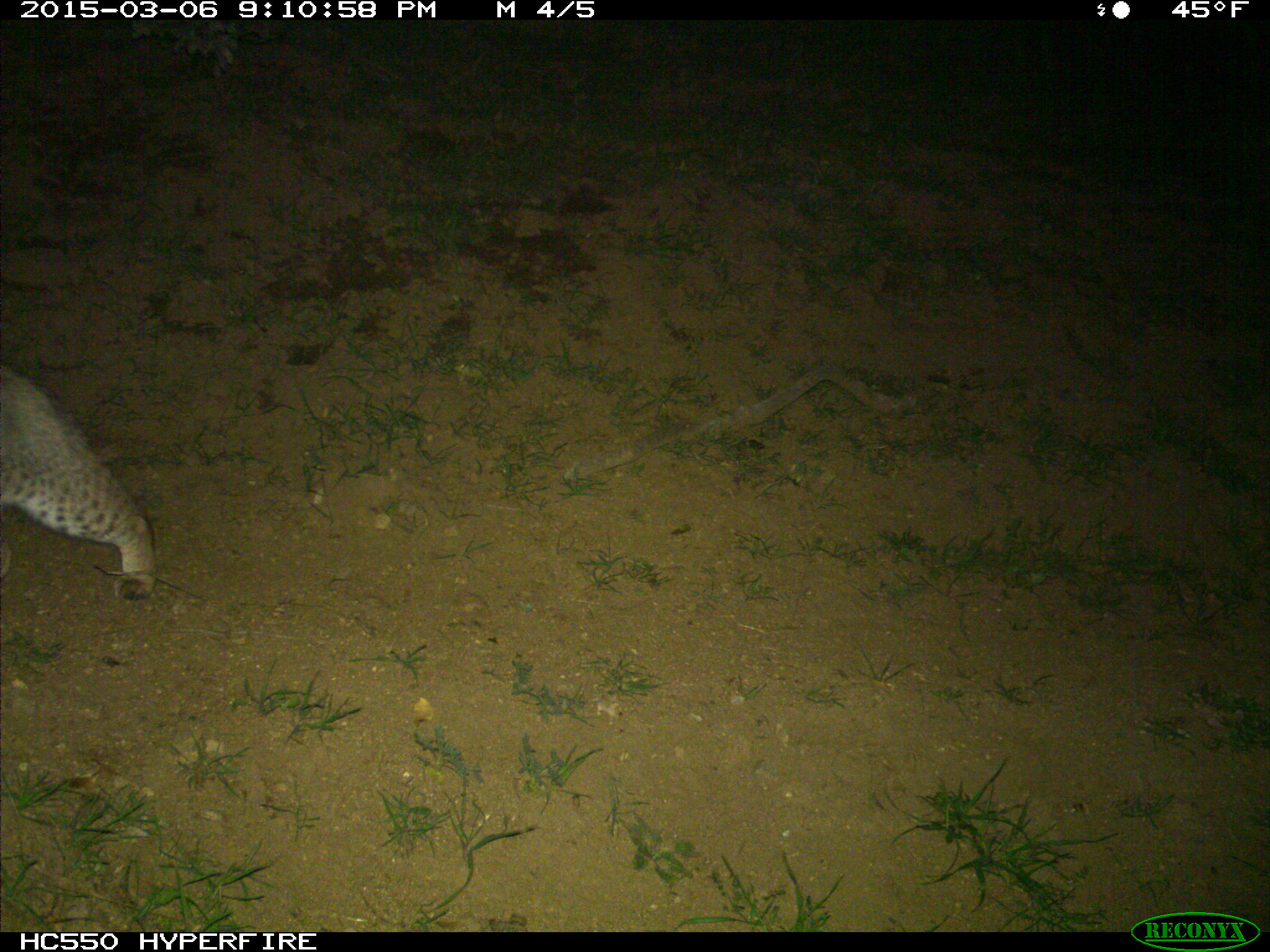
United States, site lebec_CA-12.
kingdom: Animalia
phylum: Chordata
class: Mammalia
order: Carnivora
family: Felidae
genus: Lynx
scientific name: Lynx rufus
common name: bobcat